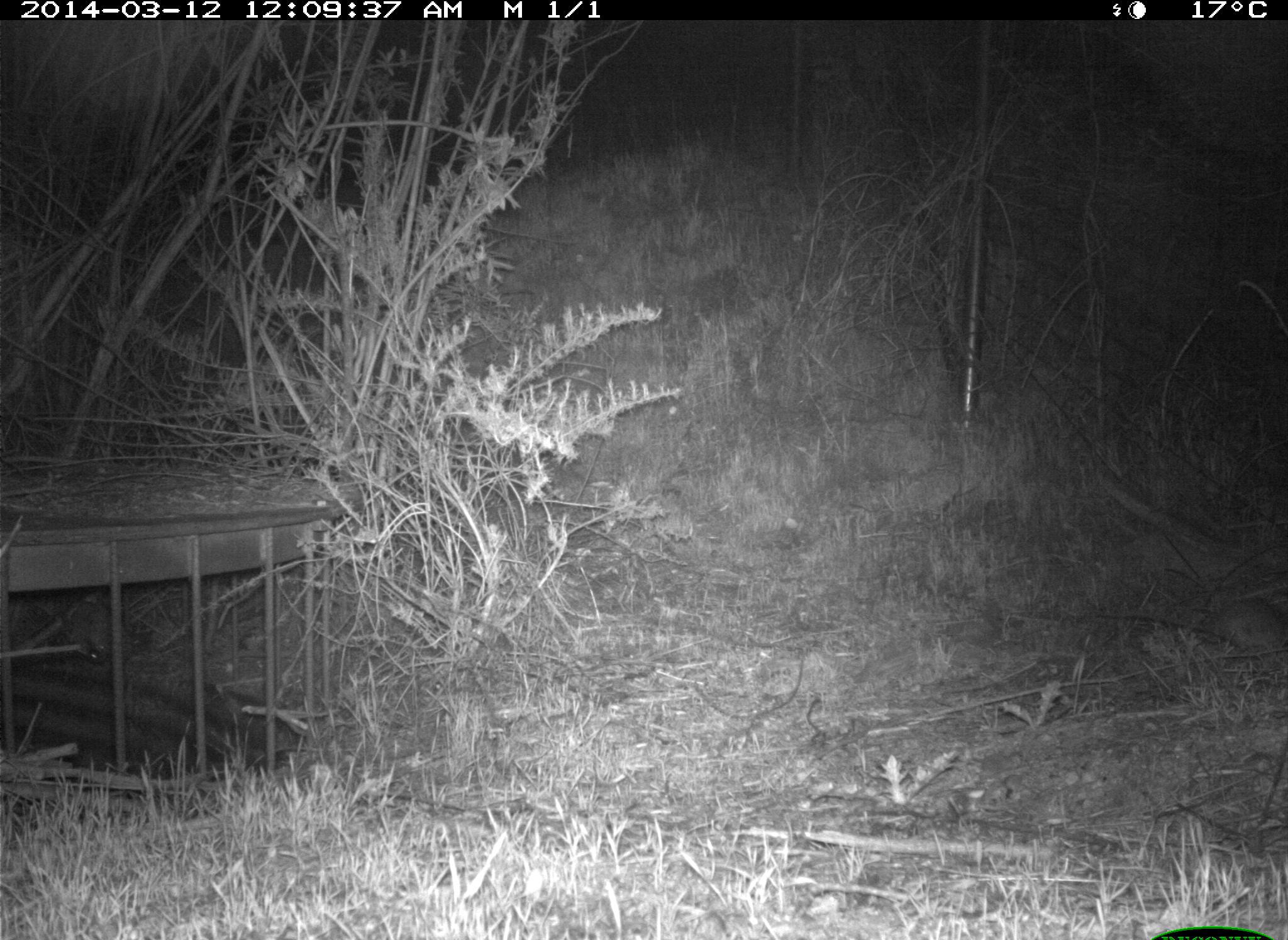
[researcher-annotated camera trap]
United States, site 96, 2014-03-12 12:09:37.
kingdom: Animalia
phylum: Chordata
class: Mammalia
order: Rodentia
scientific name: Rodentia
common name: rodent